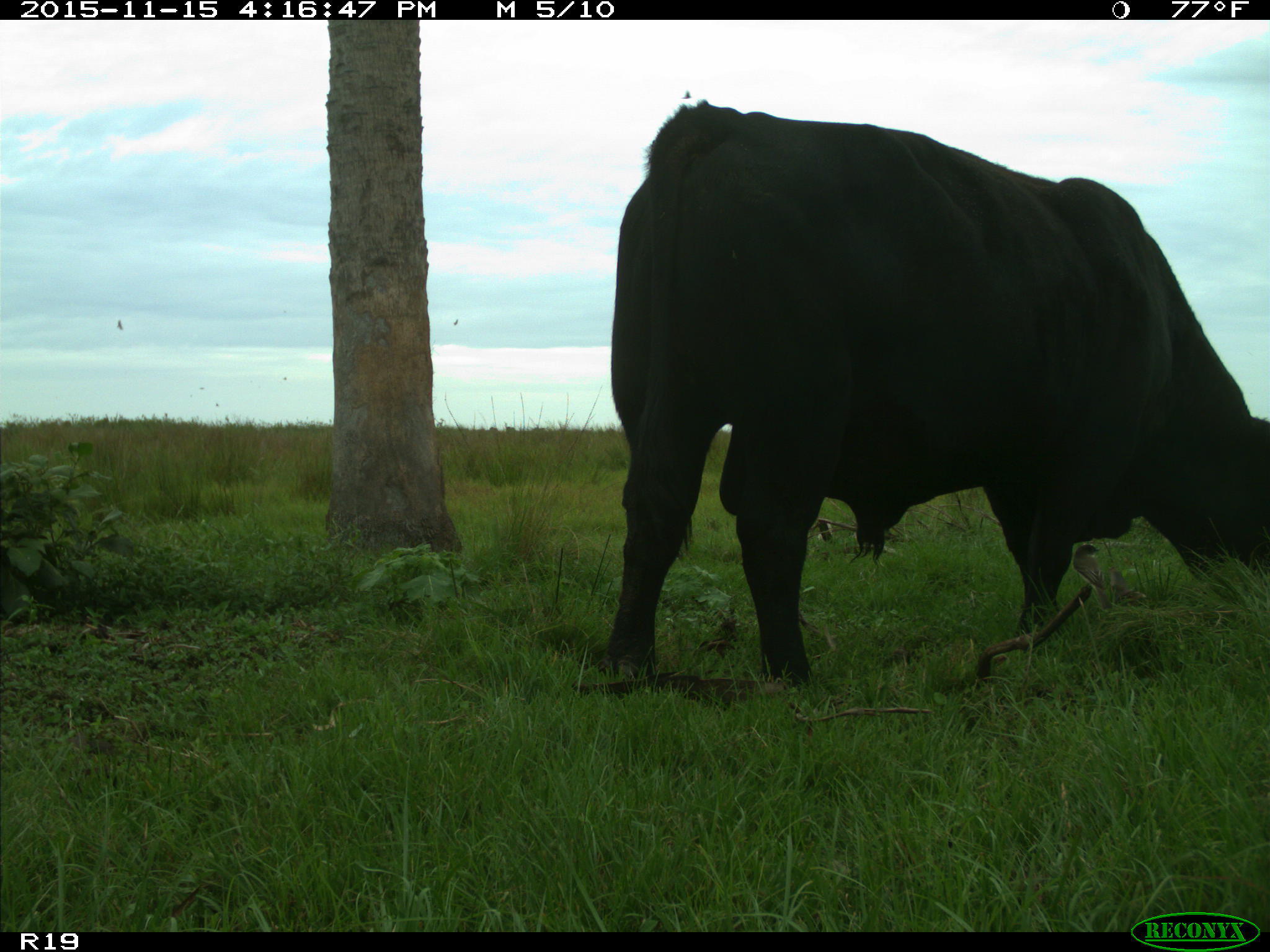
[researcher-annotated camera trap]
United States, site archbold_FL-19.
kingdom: Animalia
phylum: Chordata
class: Mammalia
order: Artiodactyla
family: Bovidae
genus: Bos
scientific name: Bos taurus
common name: domestic cow